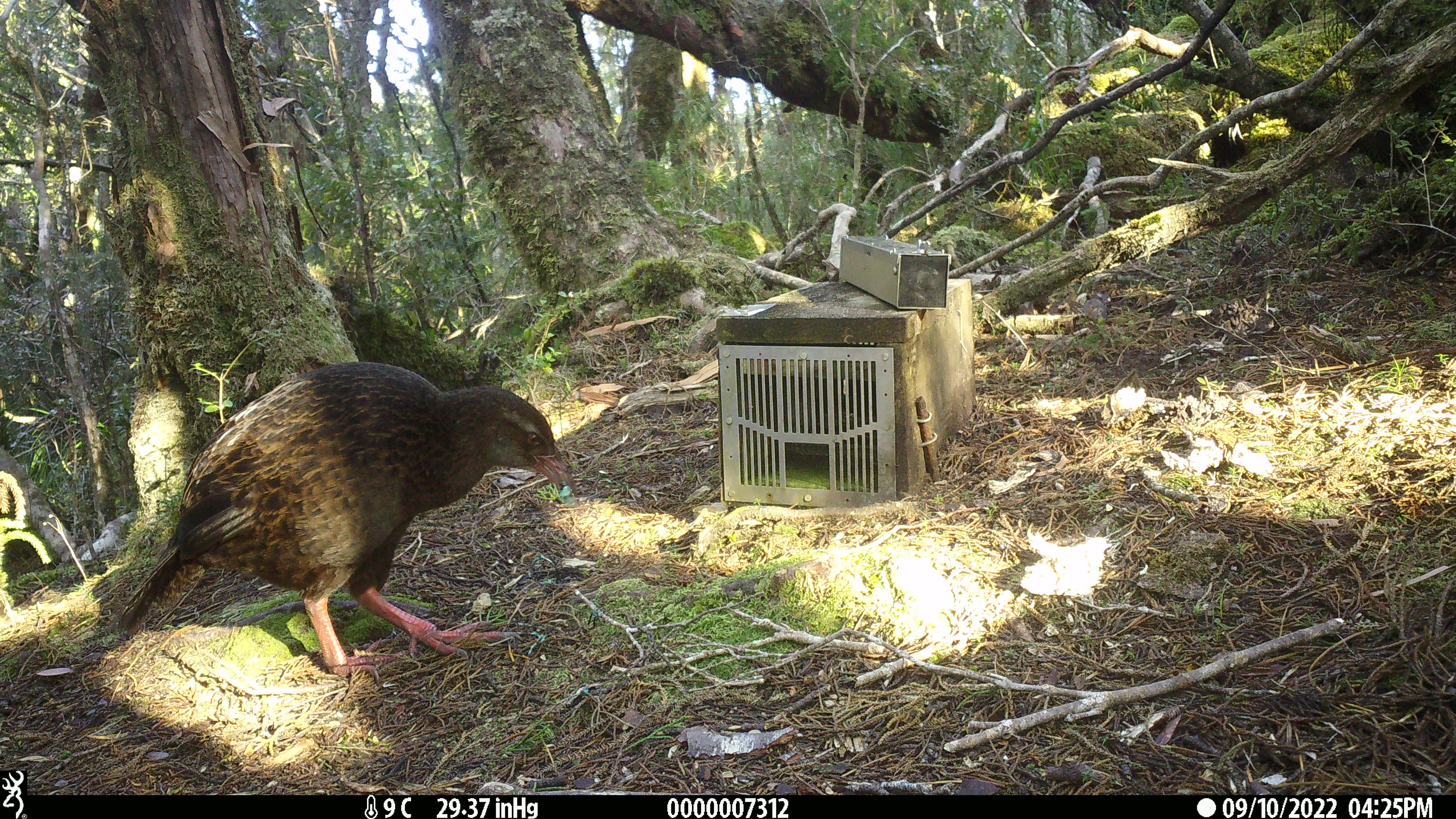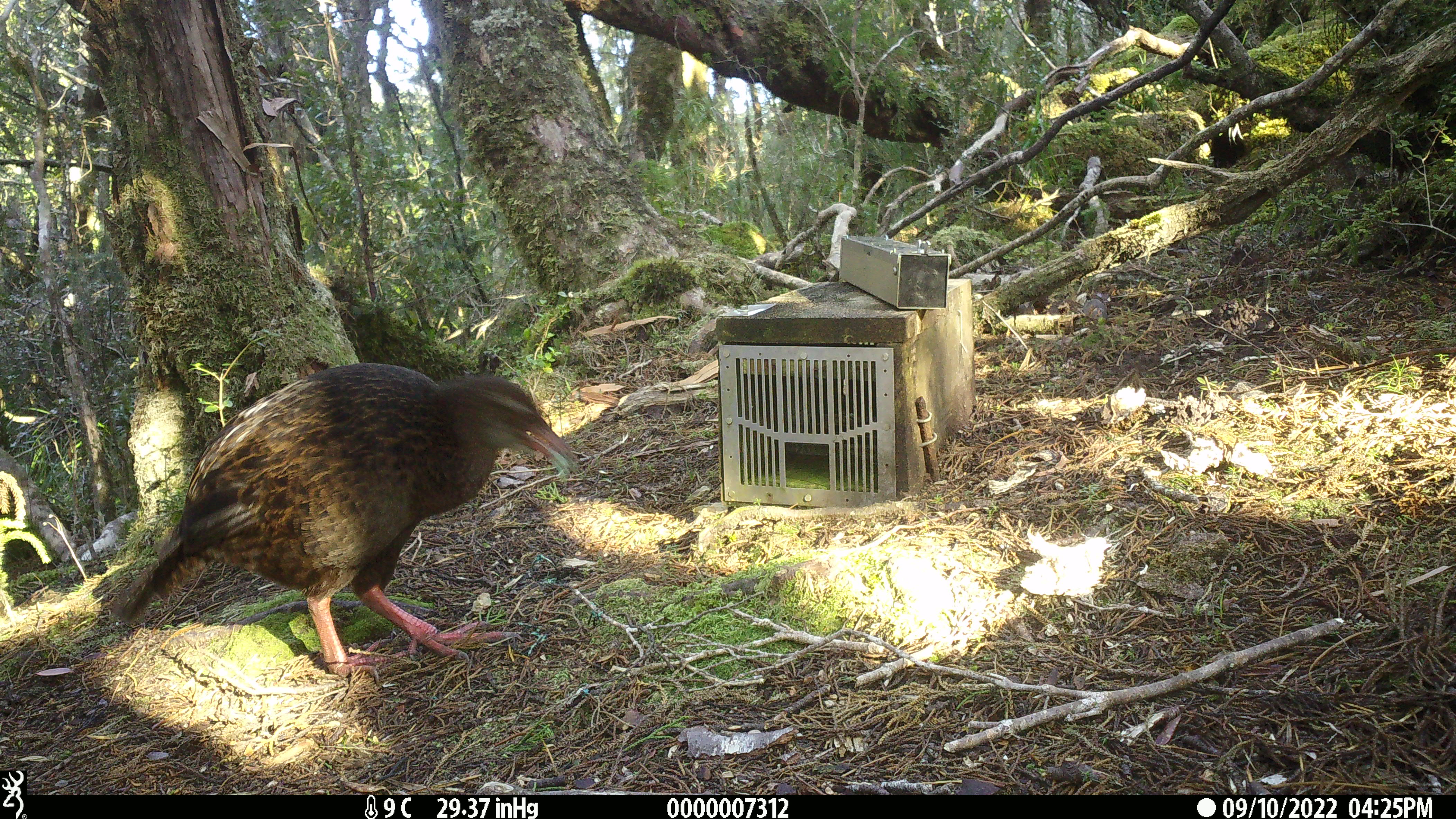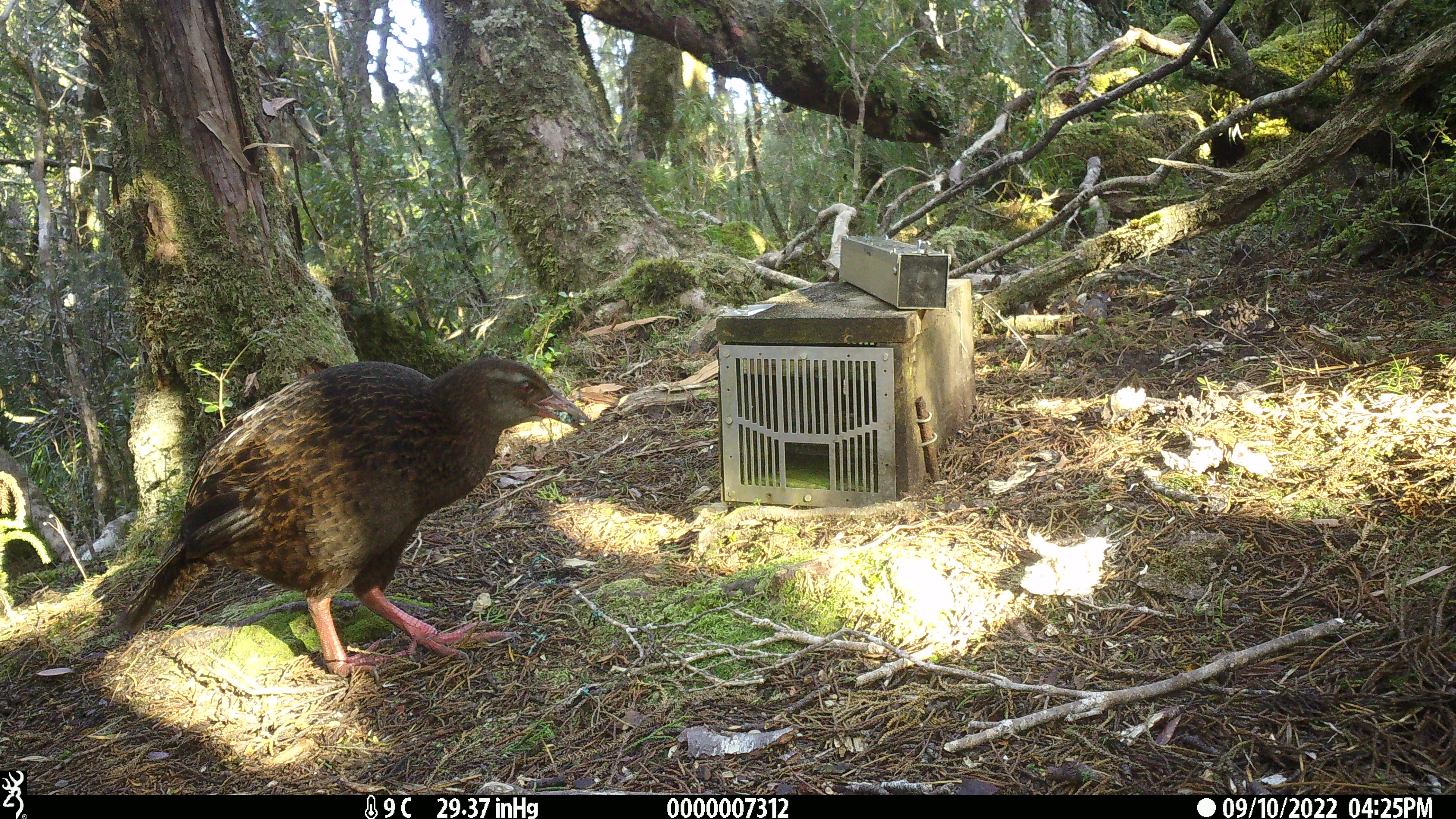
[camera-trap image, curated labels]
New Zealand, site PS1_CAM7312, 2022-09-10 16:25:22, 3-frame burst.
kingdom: Animalia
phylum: Chordata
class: Aves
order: Gruiformes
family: Rallidae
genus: Gallirallus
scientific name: Gallirallus australis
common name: weka